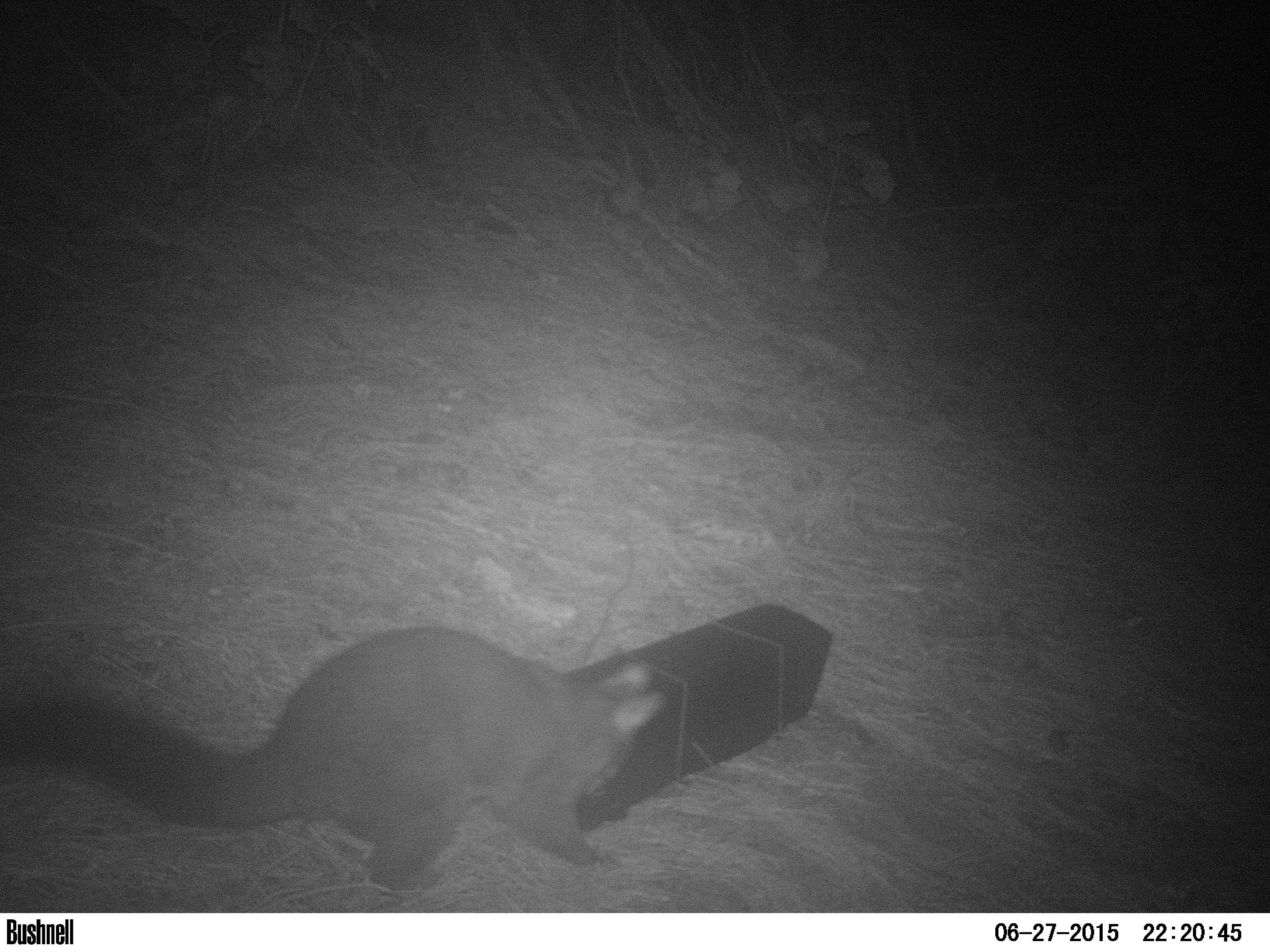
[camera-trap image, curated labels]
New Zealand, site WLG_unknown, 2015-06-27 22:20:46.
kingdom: Animalia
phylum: Chordata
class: Mammalia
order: Diprotodontia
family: Phalangeridae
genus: Trichosurus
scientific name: Trichosurus vulpecula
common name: common brushtail possum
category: possum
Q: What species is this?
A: Possum (common brushtail possum) (Trichosurus vulpecula).